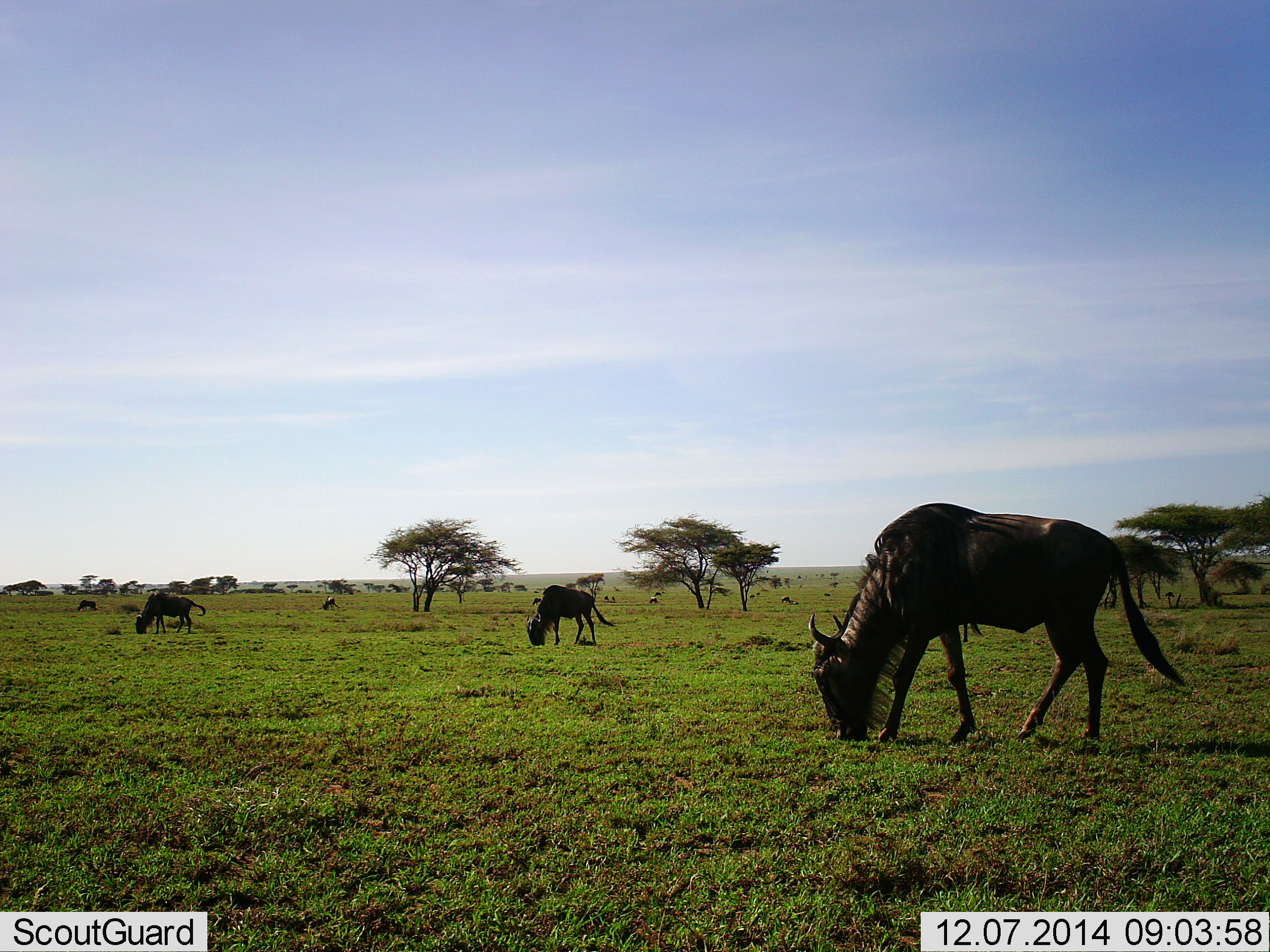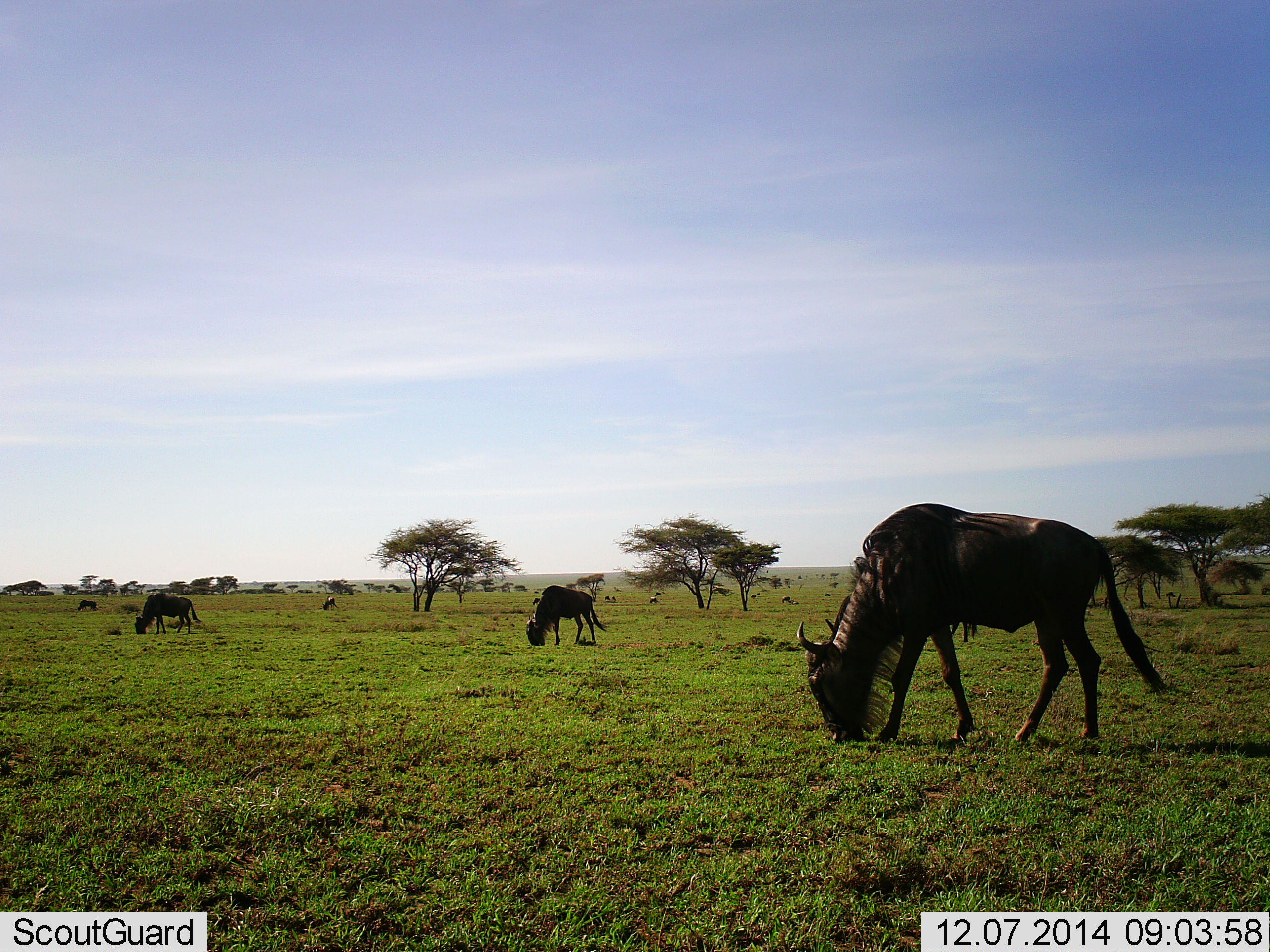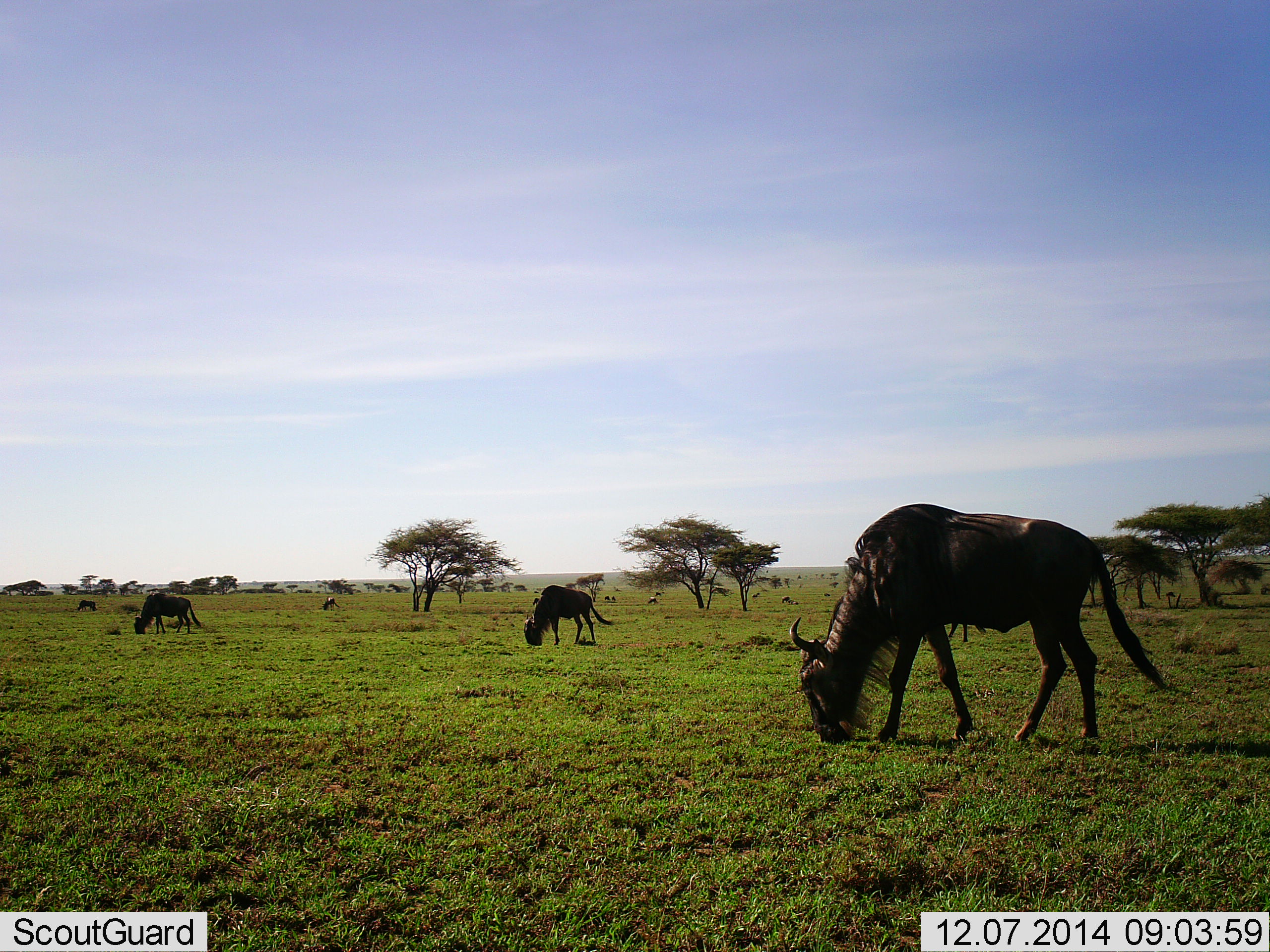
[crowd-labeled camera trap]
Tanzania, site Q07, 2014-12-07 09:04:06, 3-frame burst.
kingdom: Animalia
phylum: Chordata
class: Mammalia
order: Artiodactyla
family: Bovidae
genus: Connochaetes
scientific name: Connochaetes taurinus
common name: blue wildebeest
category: wildebeest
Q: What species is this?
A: Wildebeest (blue wildebeest) (Connochaetes taurinus).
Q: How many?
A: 5.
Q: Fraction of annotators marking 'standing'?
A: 0%.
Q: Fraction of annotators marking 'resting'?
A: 0%.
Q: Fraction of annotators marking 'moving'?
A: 0%.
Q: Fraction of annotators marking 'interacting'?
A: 0%.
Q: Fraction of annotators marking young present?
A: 0%.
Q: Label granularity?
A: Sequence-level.